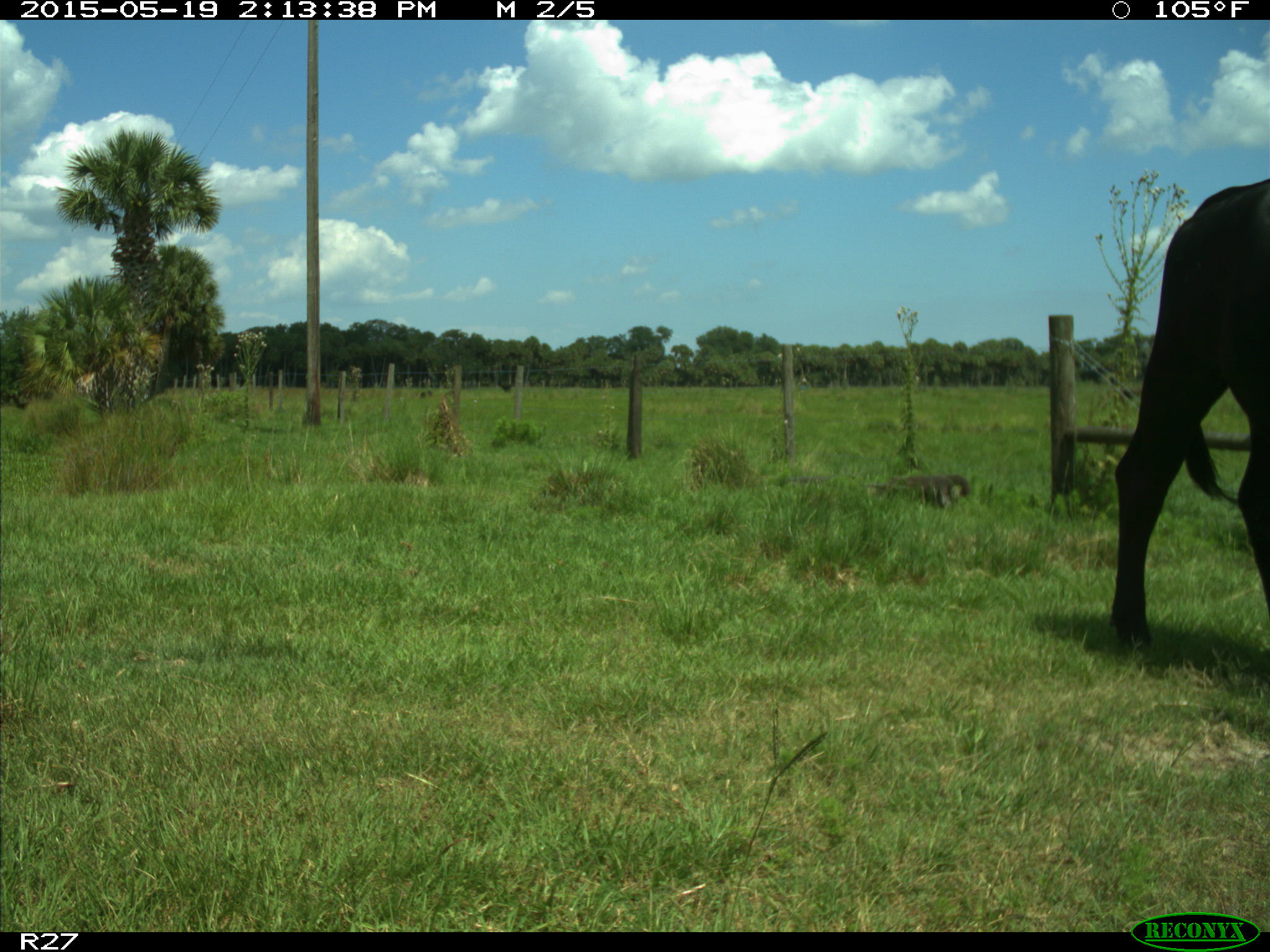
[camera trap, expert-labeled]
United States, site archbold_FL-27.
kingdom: Animalia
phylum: Chordata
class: Mammalia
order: Artiodactyla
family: Bovidae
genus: Bos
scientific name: Bos taurus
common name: domestic cow